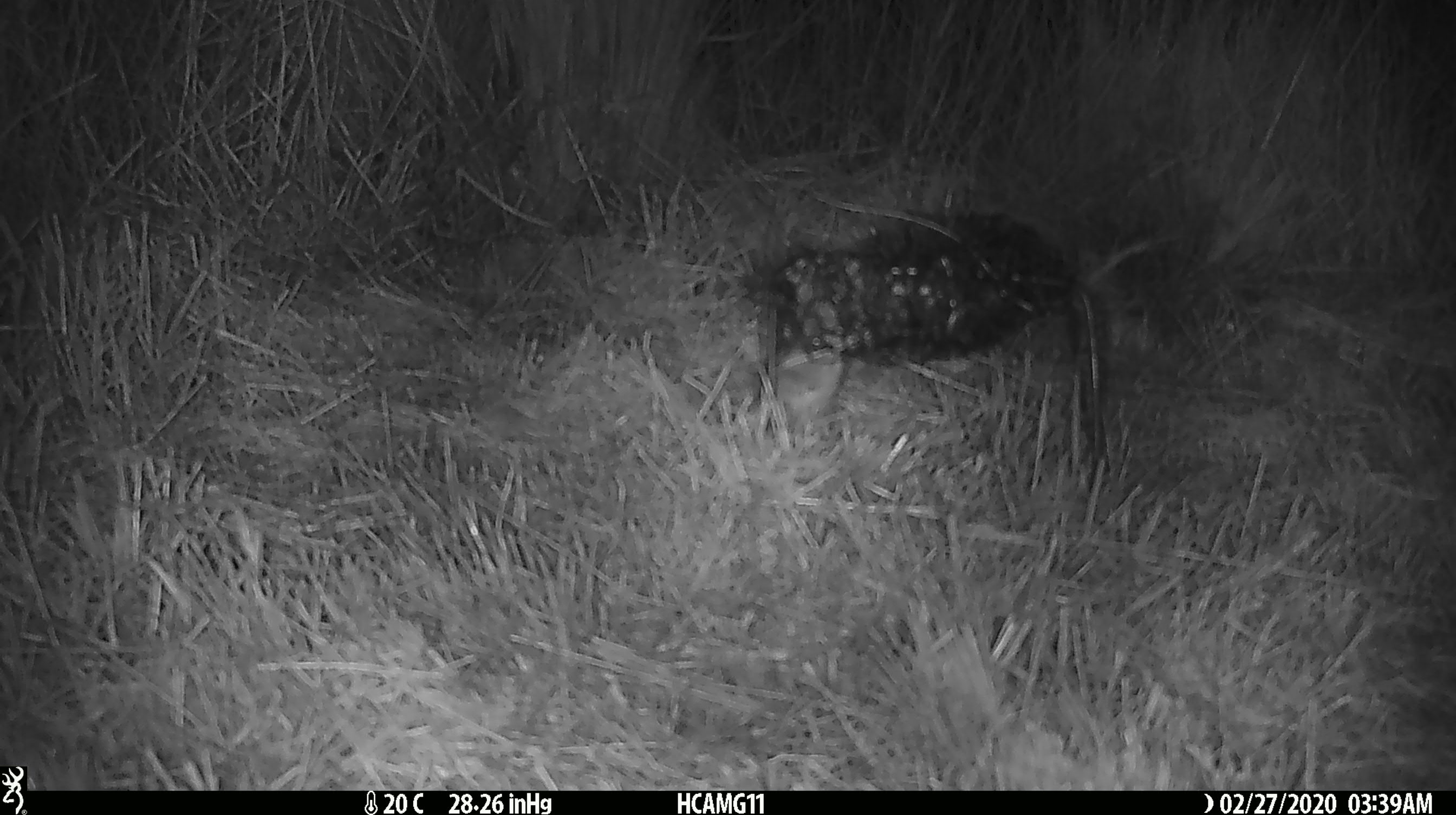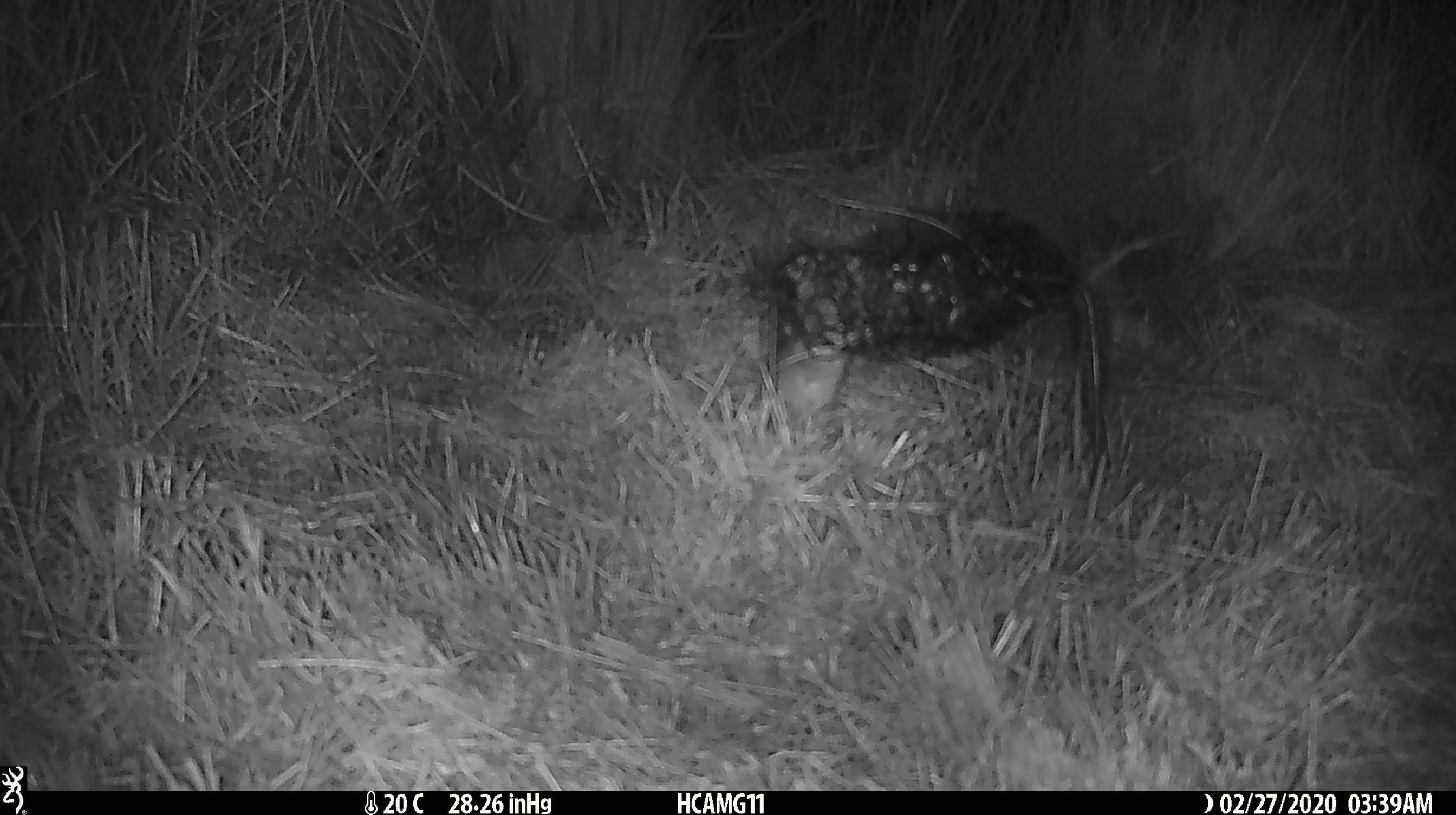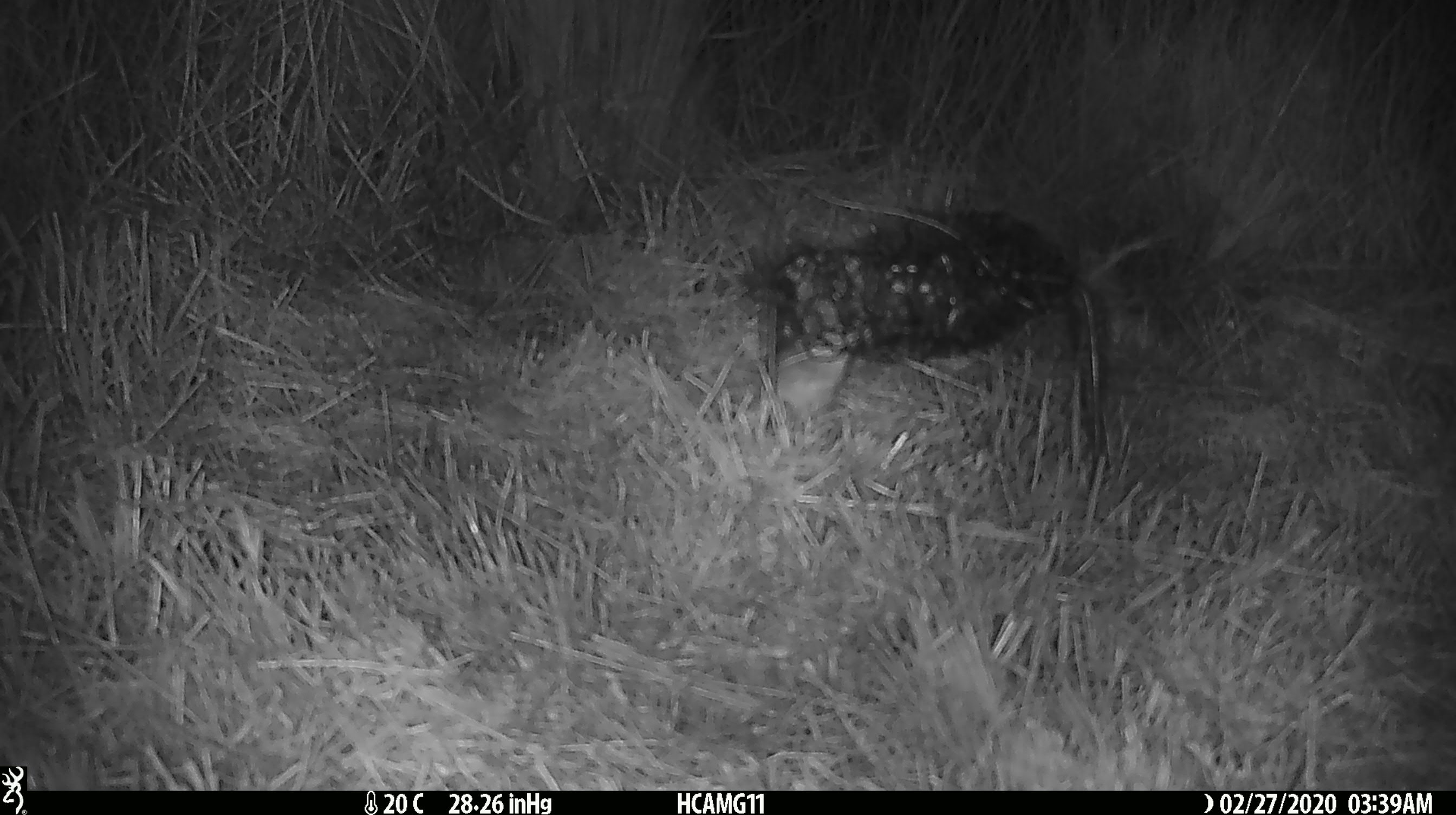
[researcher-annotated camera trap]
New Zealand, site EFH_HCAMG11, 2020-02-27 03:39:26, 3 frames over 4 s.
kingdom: Animalia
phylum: Chordata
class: Mammalia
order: Rodentia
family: Muridae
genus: Mus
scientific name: Mus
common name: mouse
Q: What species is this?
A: Mouse (Mus).